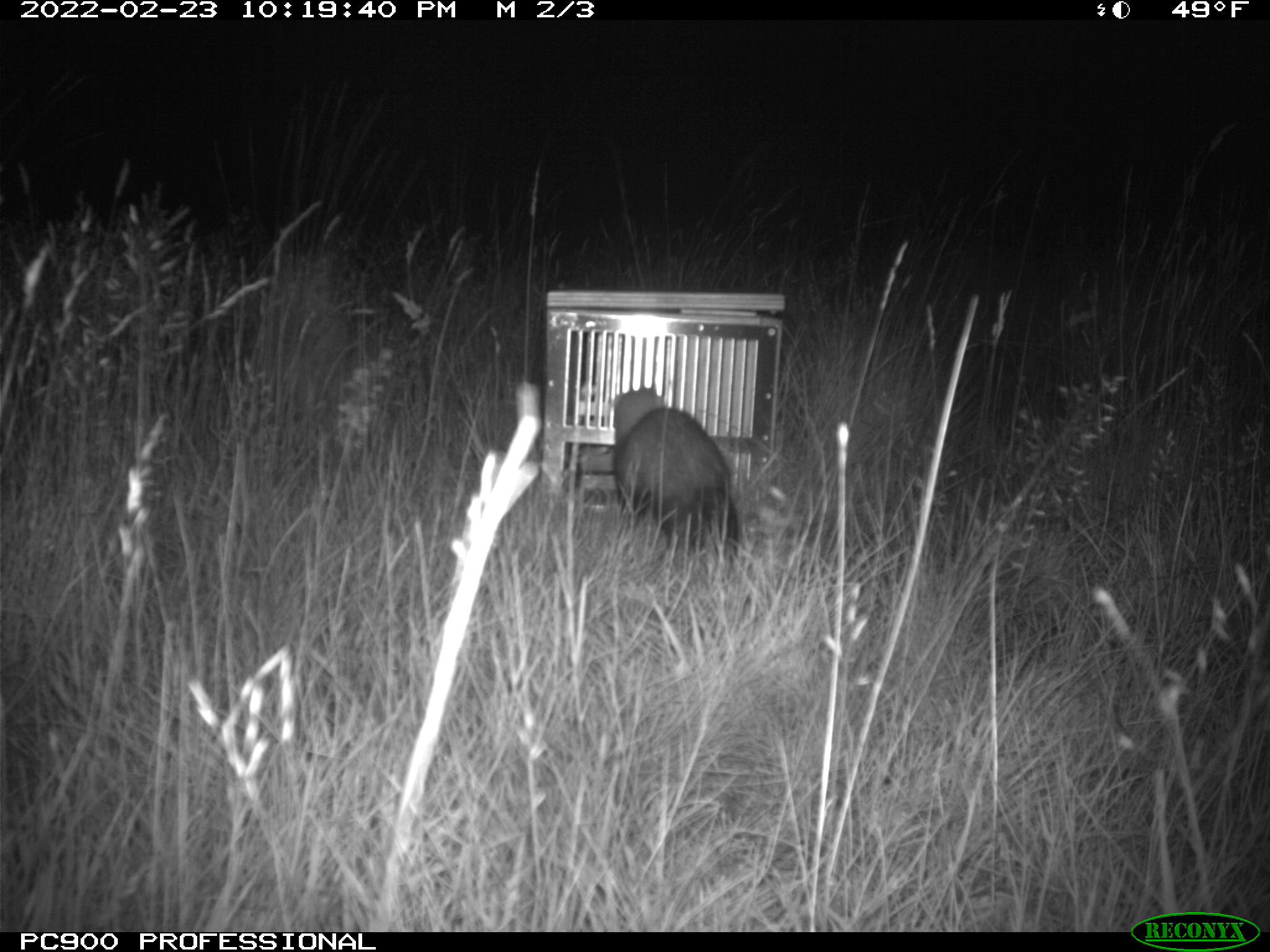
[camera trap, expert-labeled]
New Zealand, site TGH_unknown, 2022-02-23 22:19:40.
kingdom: Animalia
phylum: Chordata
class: Mammalia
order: Carnivora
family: Mustelidae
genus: Mustela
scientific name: Mustela furo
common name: ferret